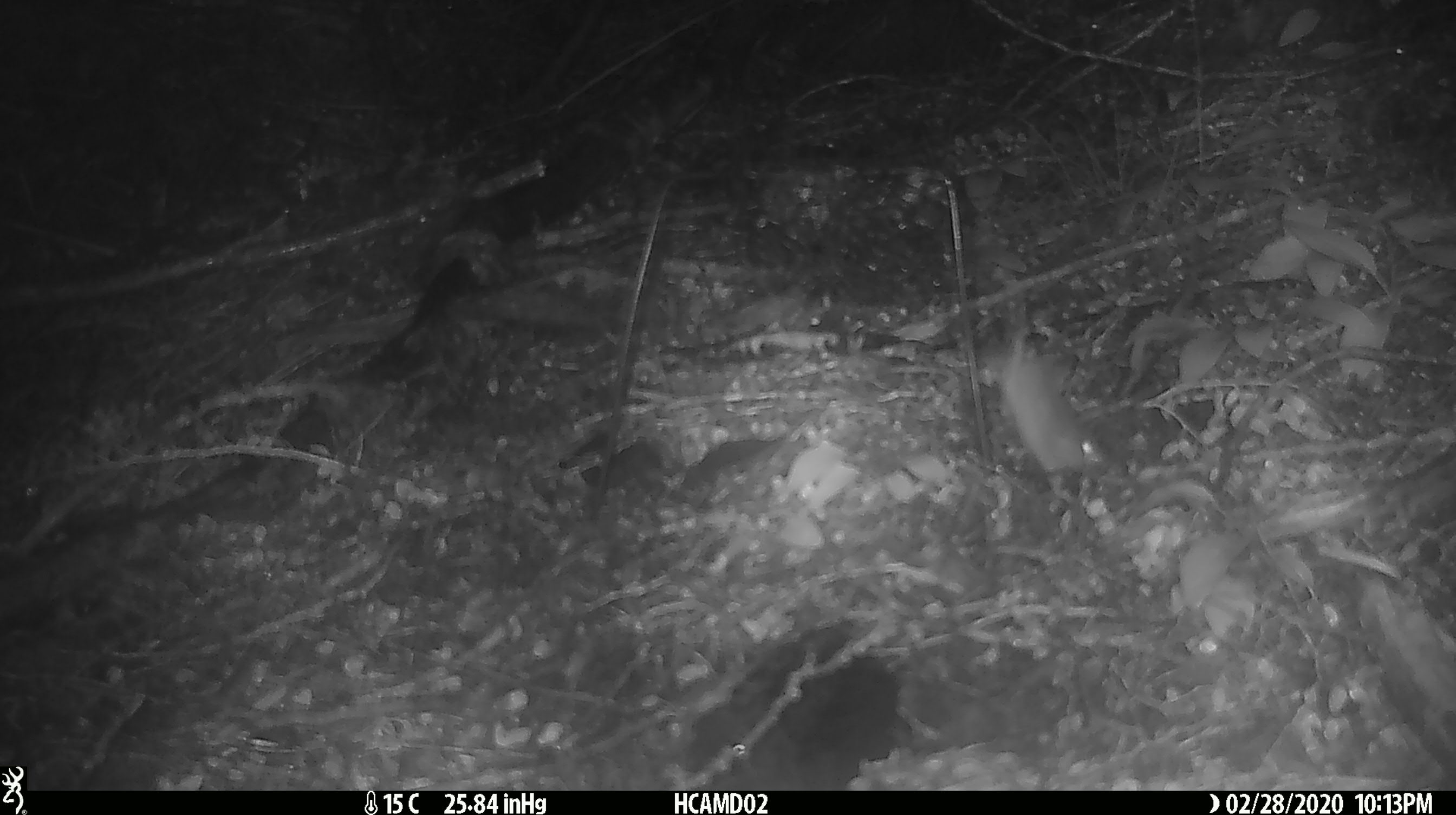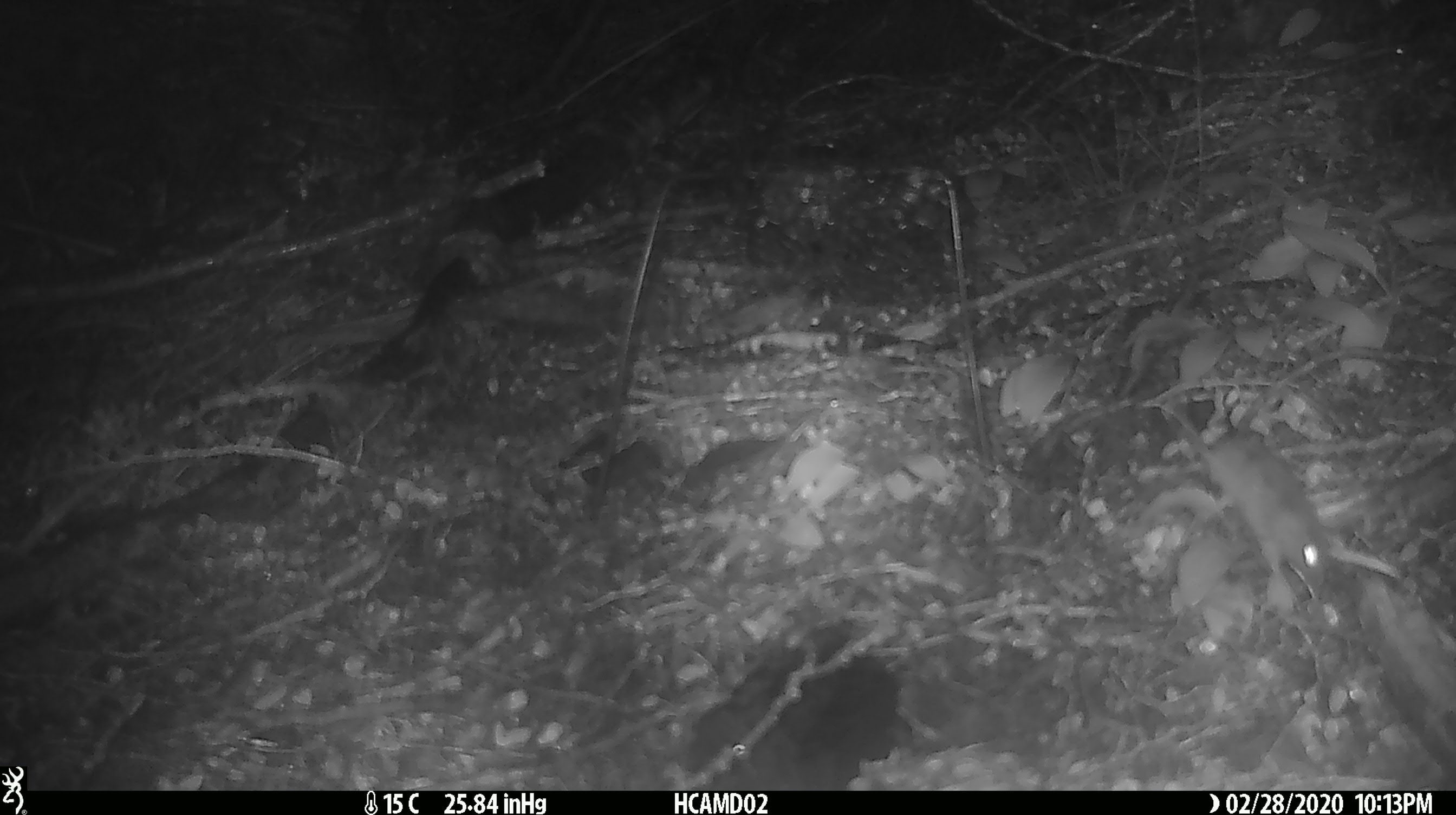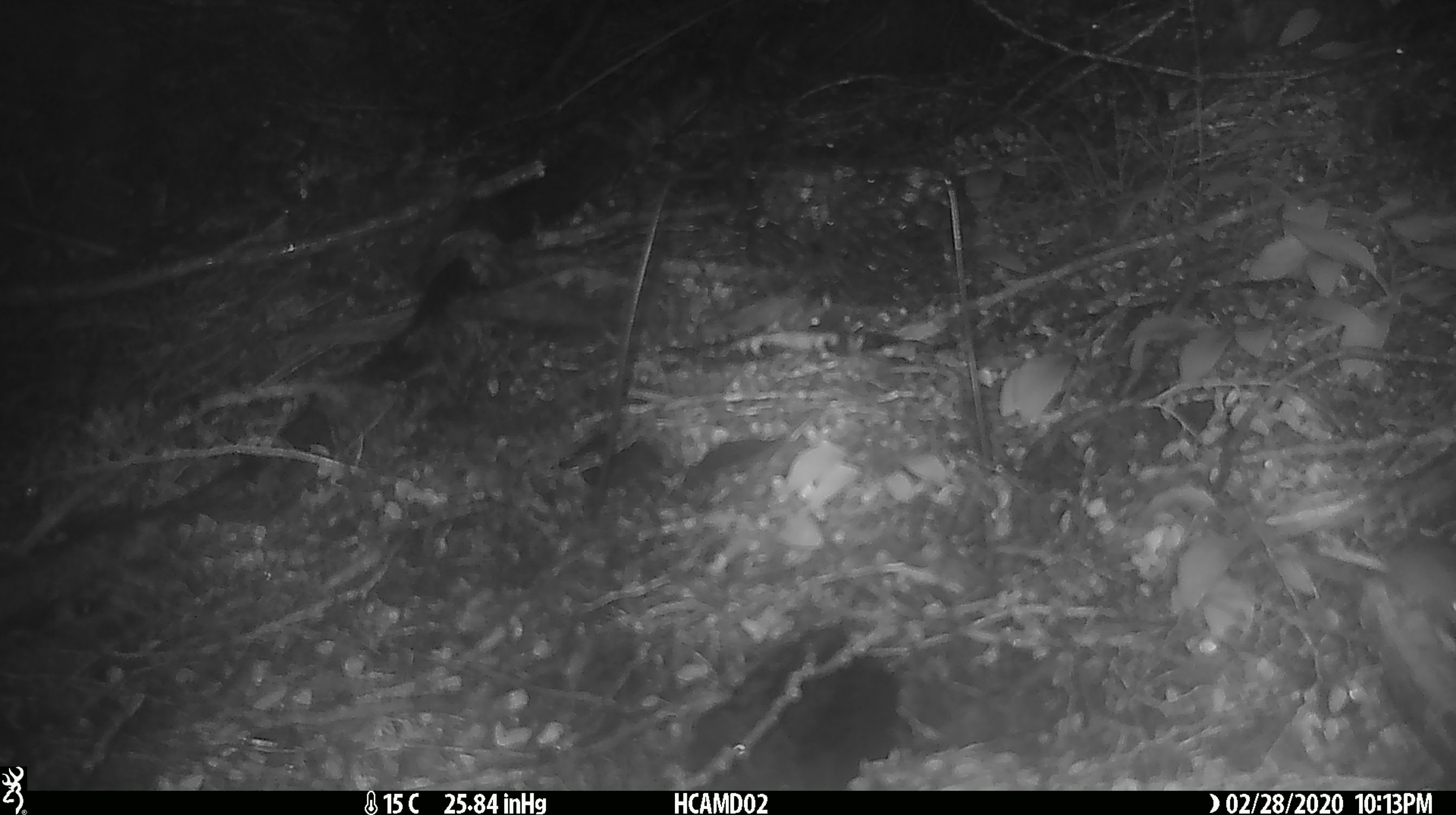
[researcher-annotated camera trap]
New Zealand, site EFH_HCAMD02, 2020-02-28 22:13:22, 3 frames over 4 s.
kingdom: Animalia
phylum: Chordata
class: Mammalia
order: Rodentia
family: Muridae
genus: Mus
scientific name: Mus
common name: mouse